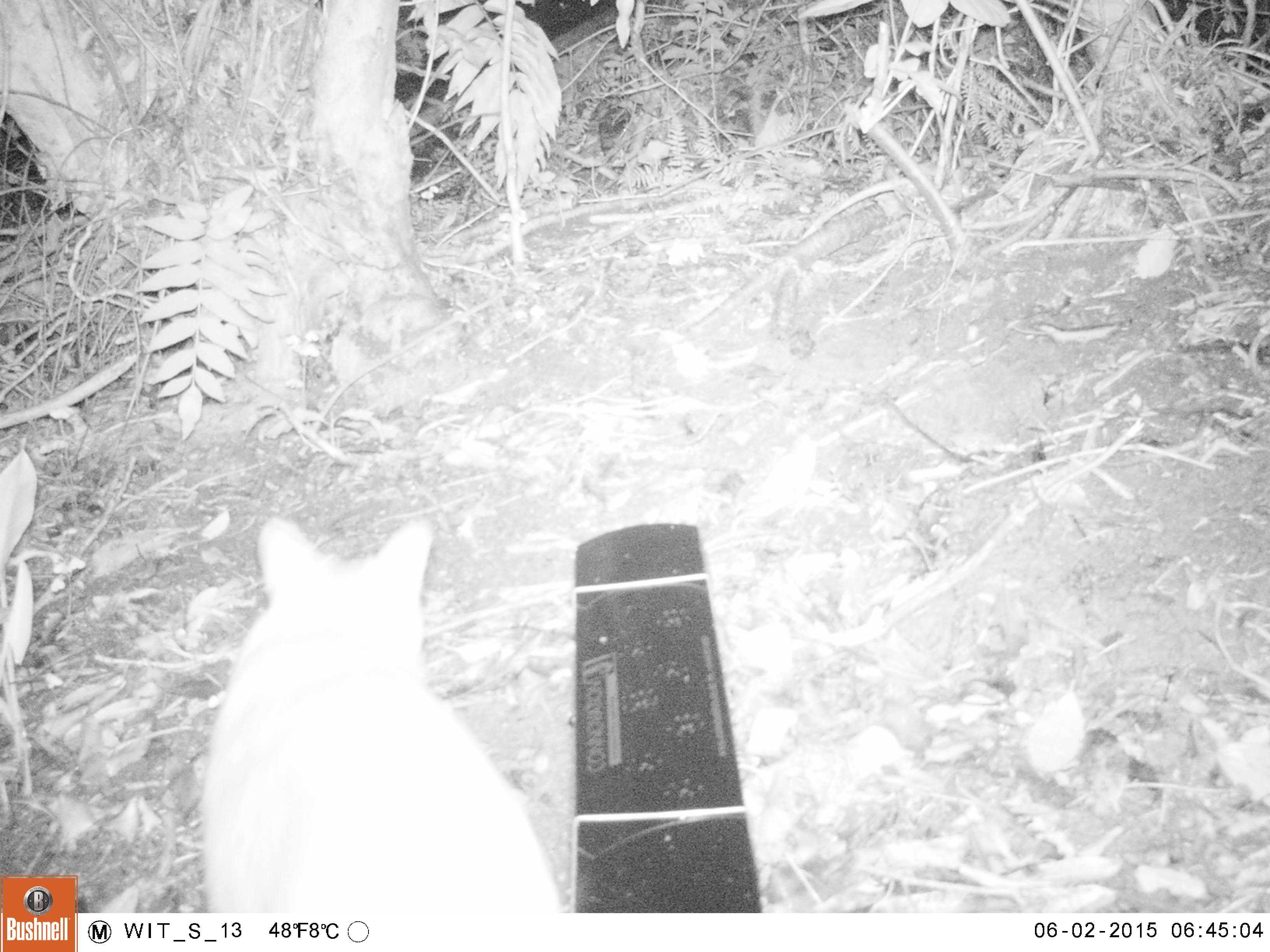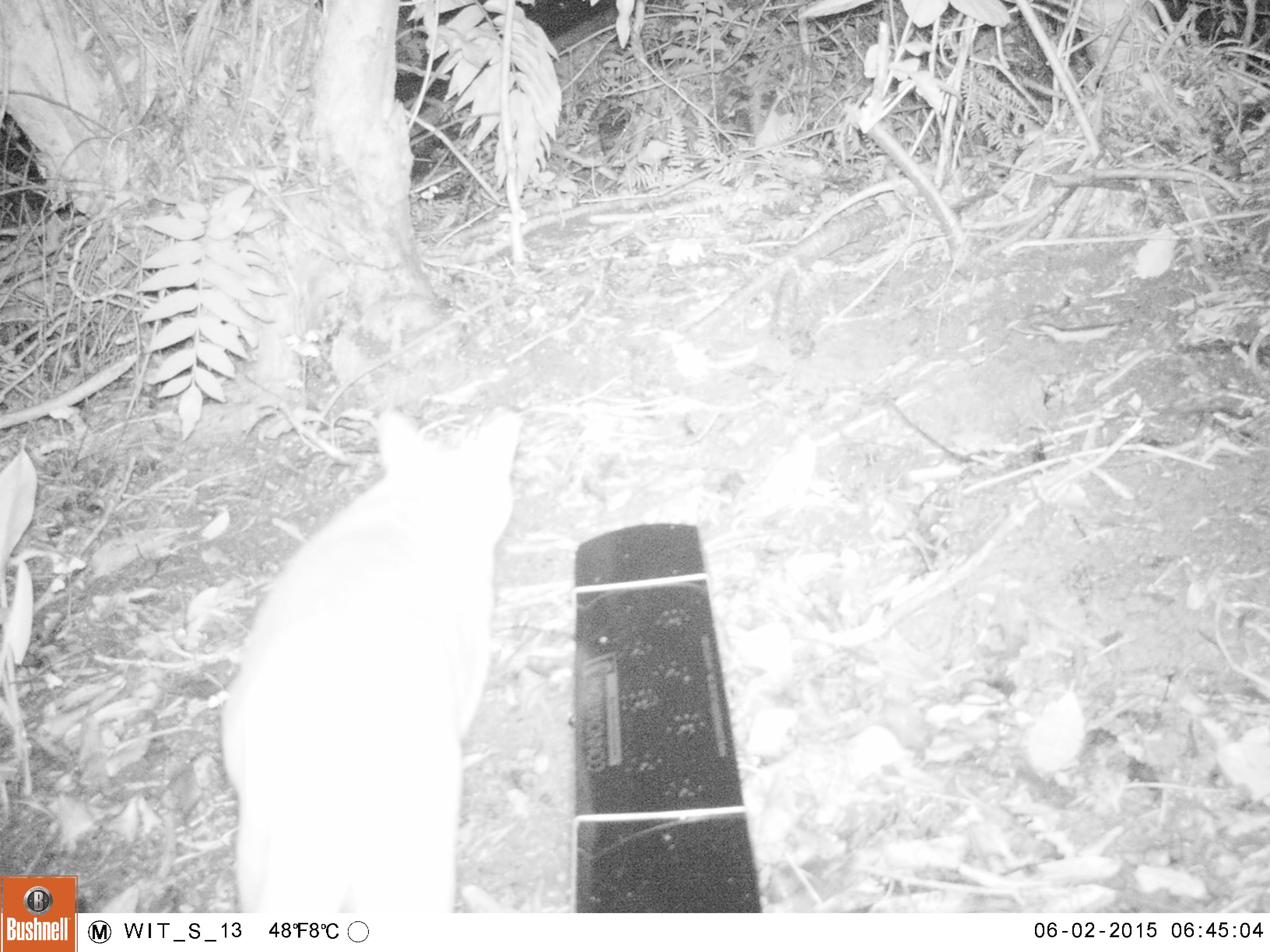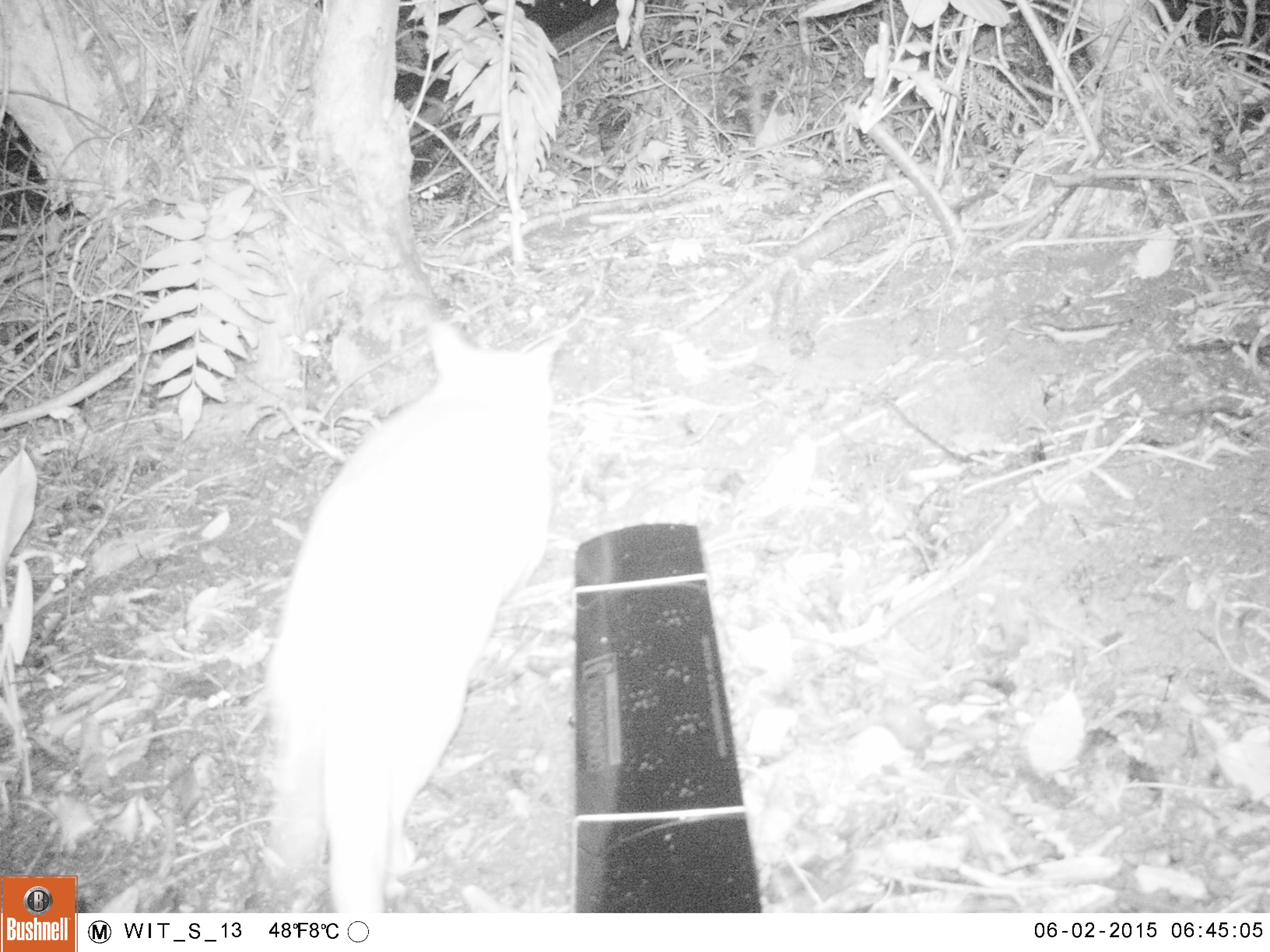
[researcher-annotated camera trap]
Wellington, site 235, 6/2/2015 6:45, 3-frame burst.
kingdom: Animalia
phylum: Chordata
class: Mammalia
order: Carnivora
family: Felidae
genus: Felis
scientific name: Felis catus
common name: cat